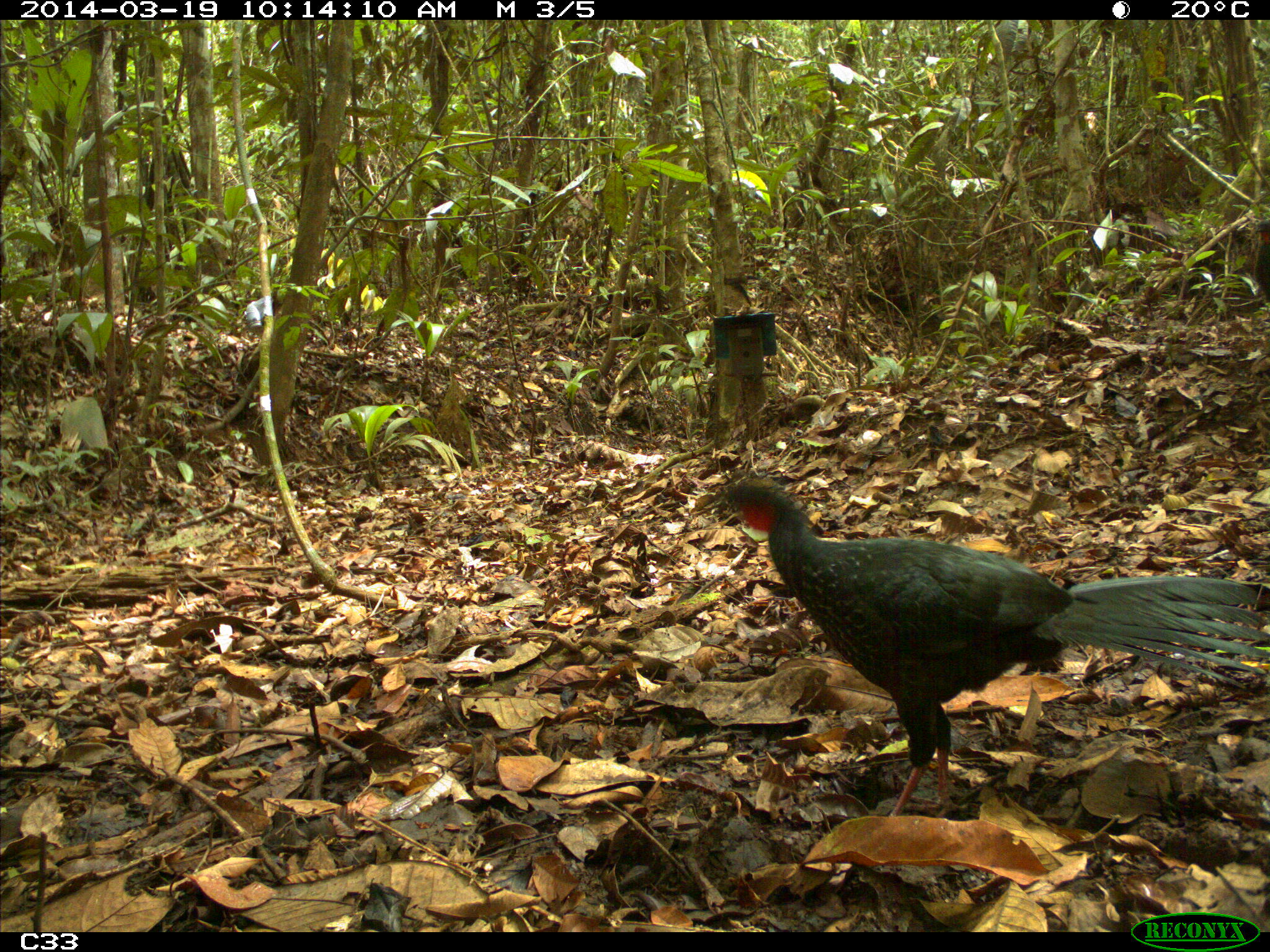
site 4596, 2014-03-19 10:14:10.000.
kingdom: Animalia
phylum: Chordata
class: Aves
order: Galliformes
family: Cracidae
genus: Penelope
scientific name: Penelope jacquacu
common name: spix's guan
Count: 2.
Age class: adult.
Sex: female.